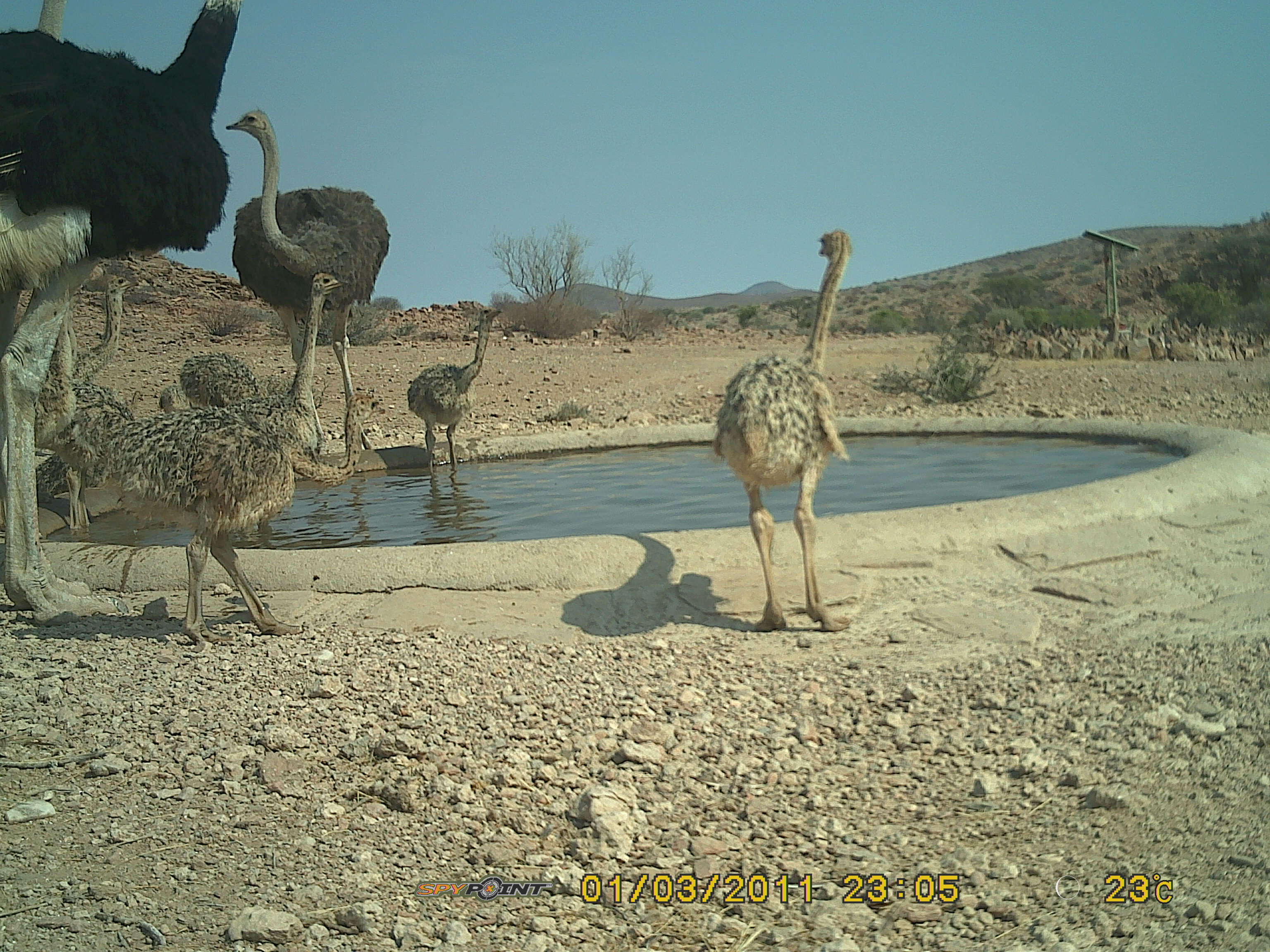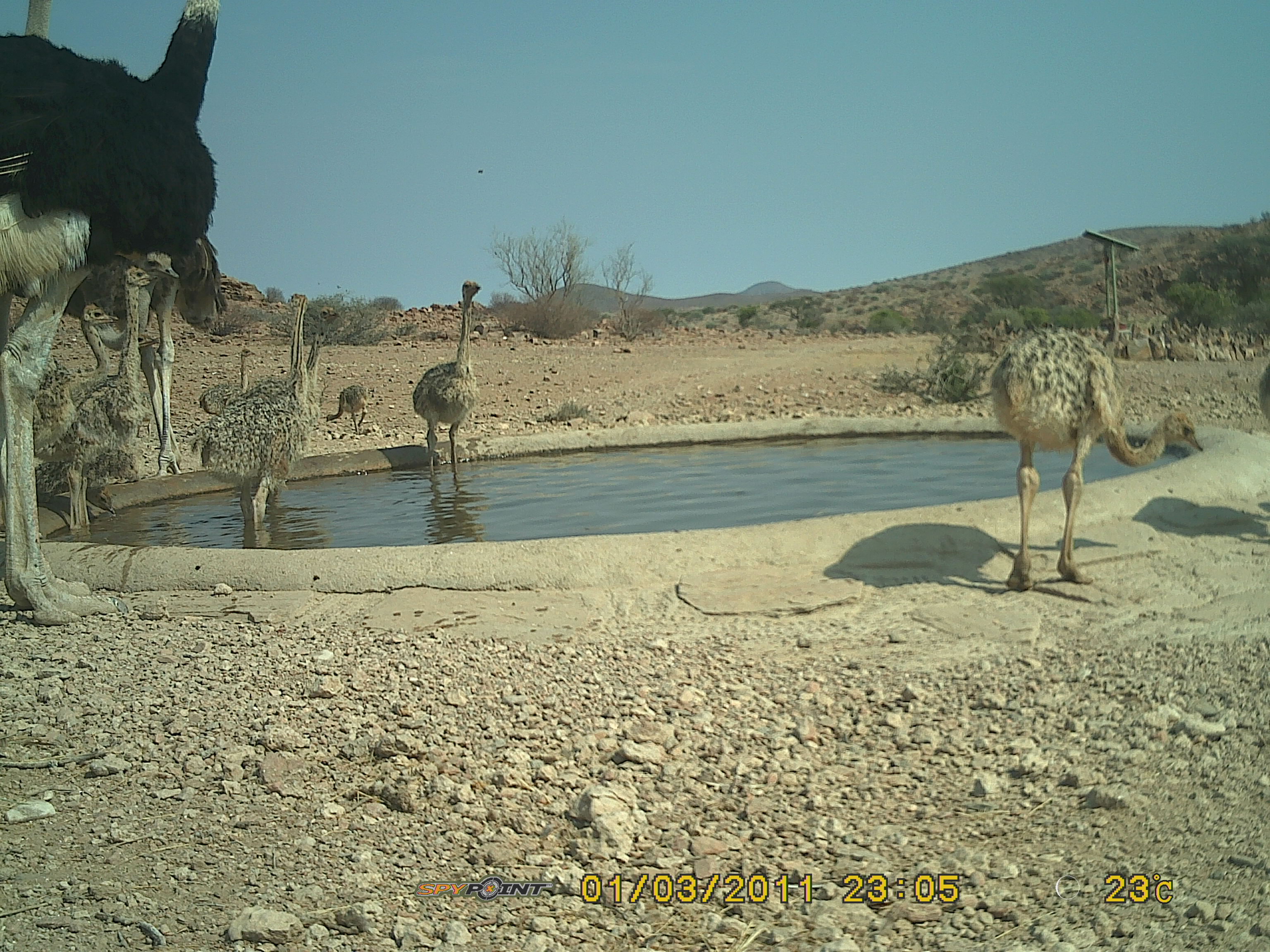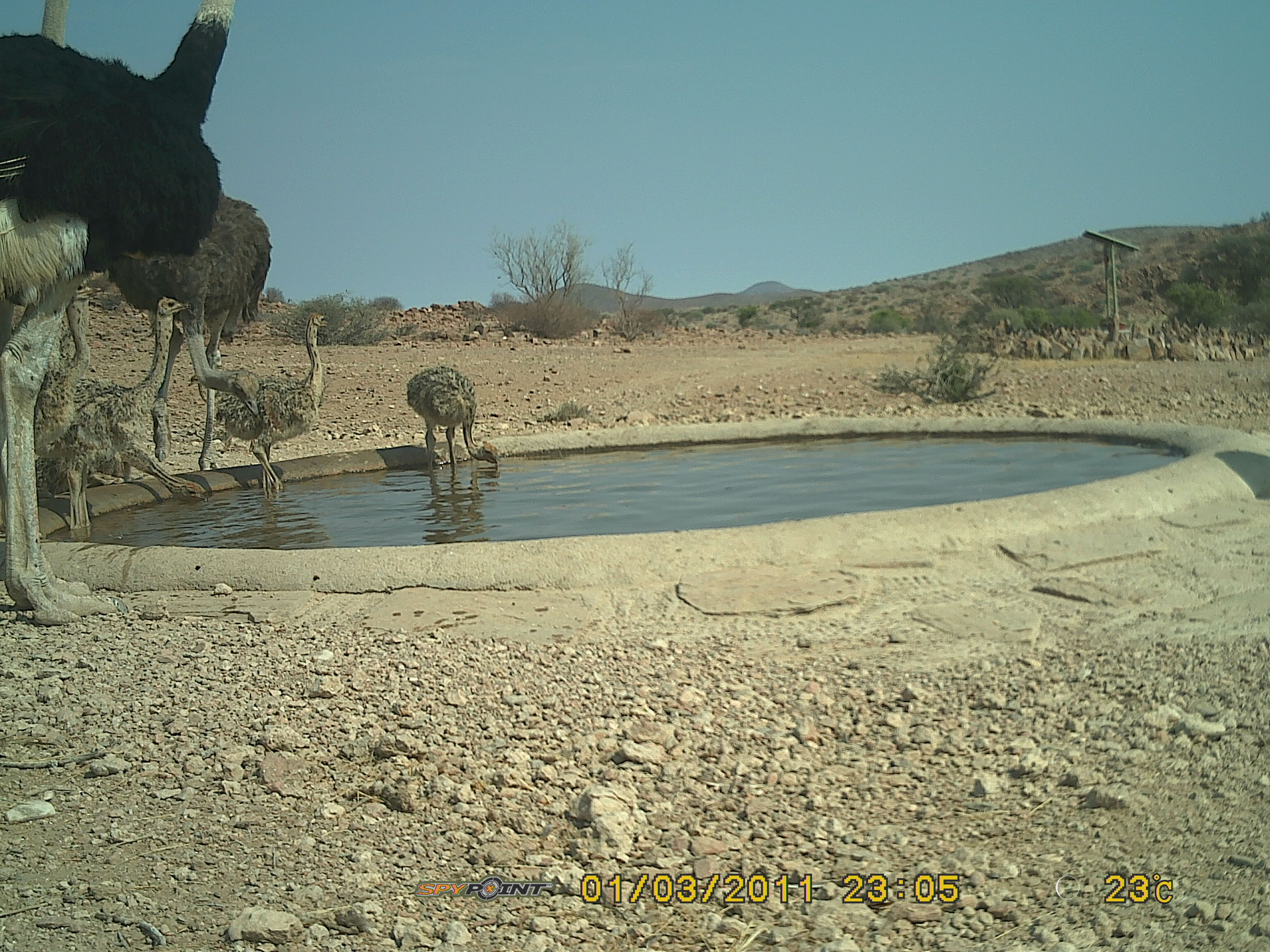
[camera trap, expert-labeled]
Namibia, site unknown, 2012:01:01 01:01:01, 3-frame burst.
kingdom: Animalia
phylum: Chordata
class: Aves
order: Struthioniformes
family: Struthionidae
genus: Struthio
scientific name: Struthio camelus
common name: common ostrich